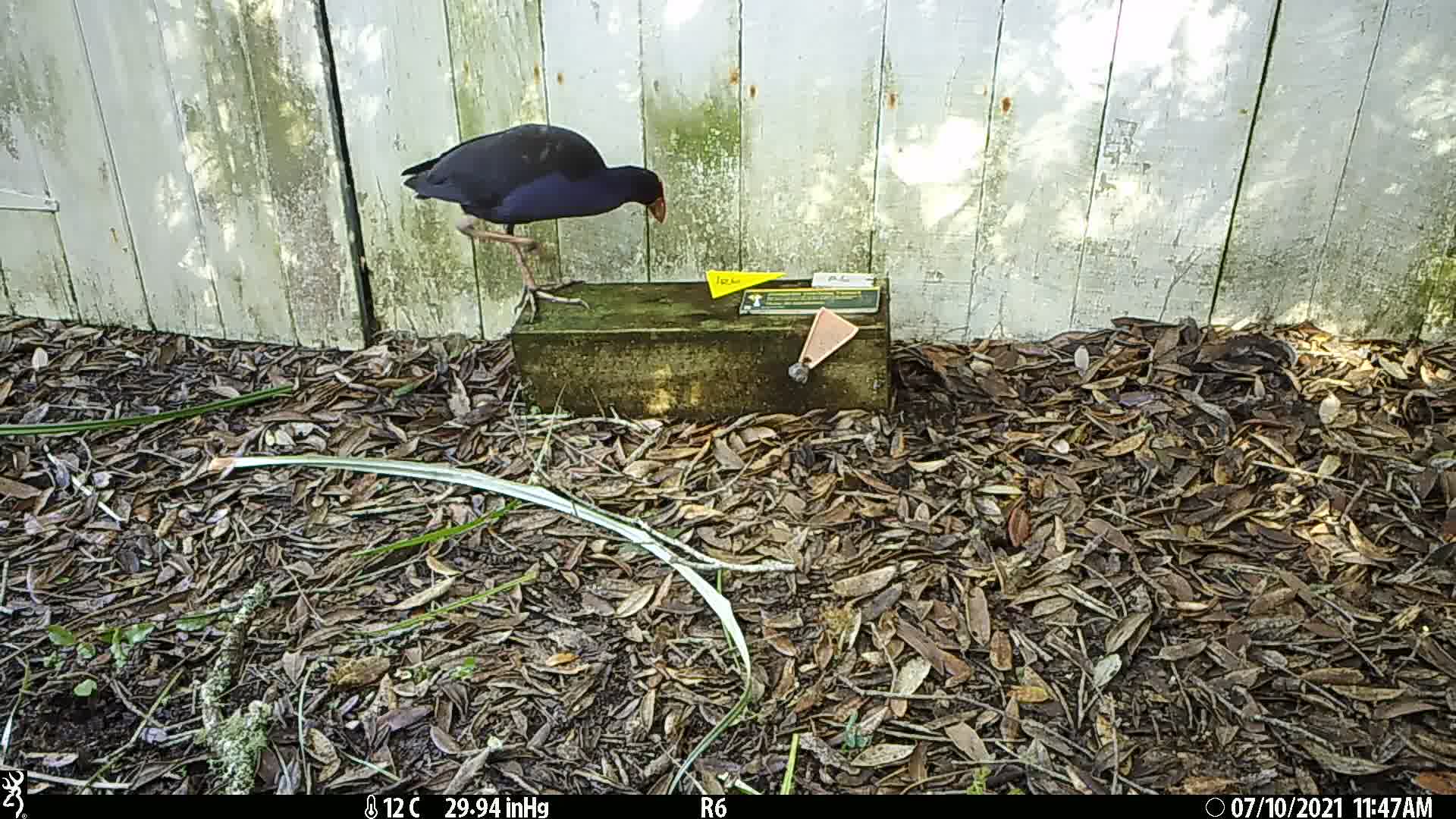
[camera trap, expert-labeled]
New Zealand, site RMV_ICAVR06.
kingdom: Animalia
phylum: Chordata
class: Aves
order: Gruiformes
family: Rallidae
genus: Porphyrio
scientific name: Porphyrio melanotus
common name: australasian swamphen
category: pukeko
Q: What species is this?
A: Pukeko (australasian swamphen) (Porphyrio melanotus).